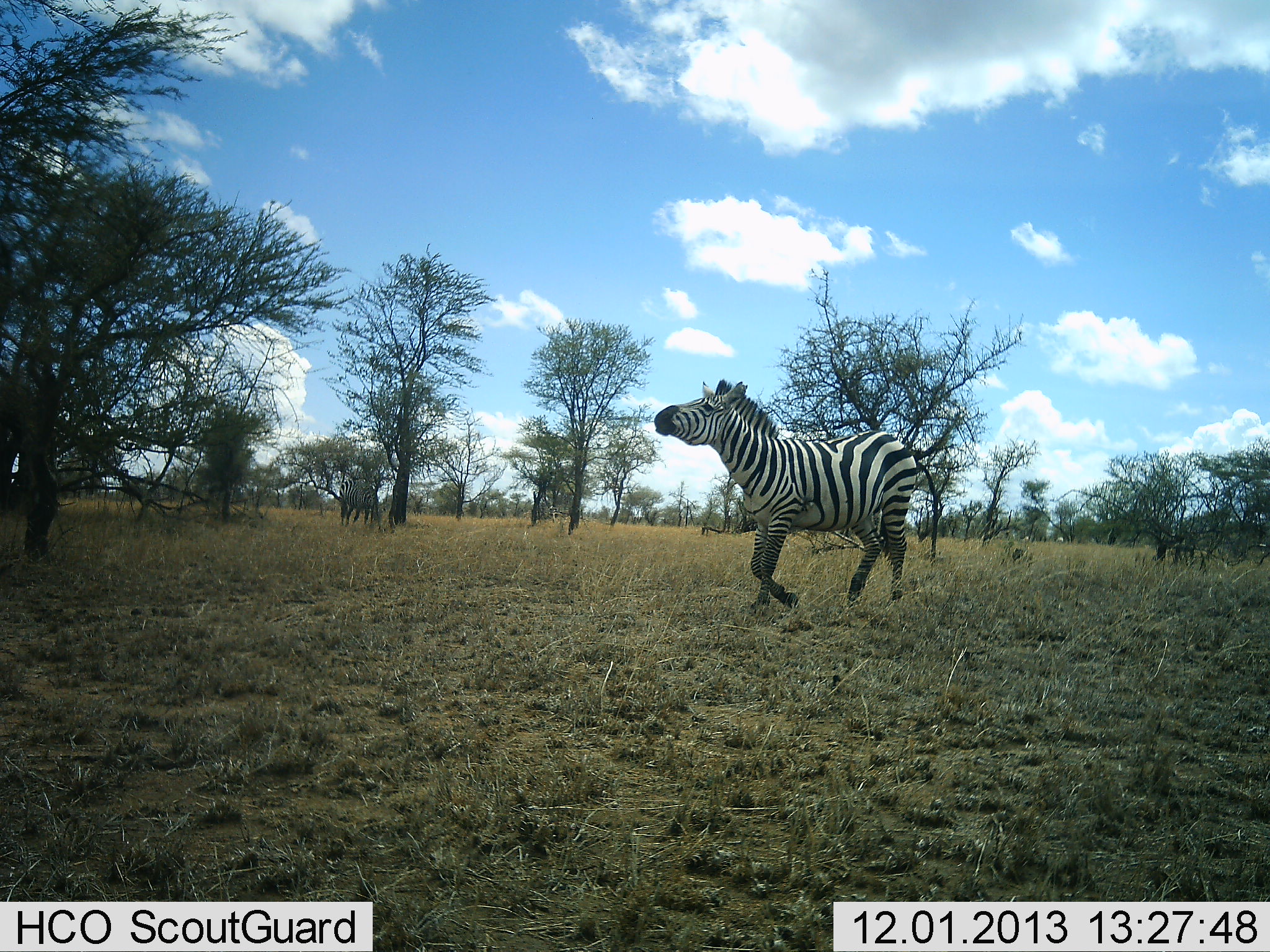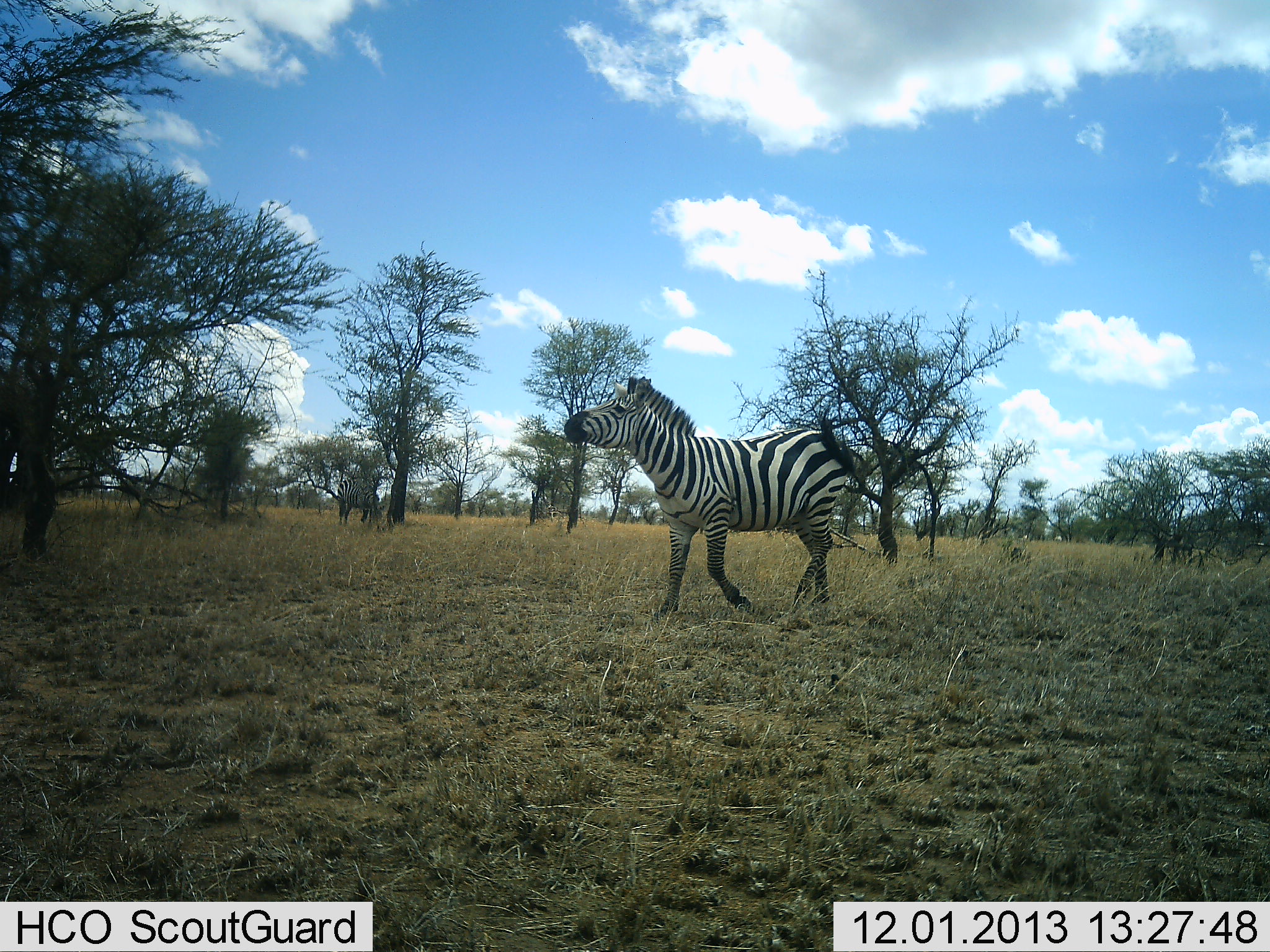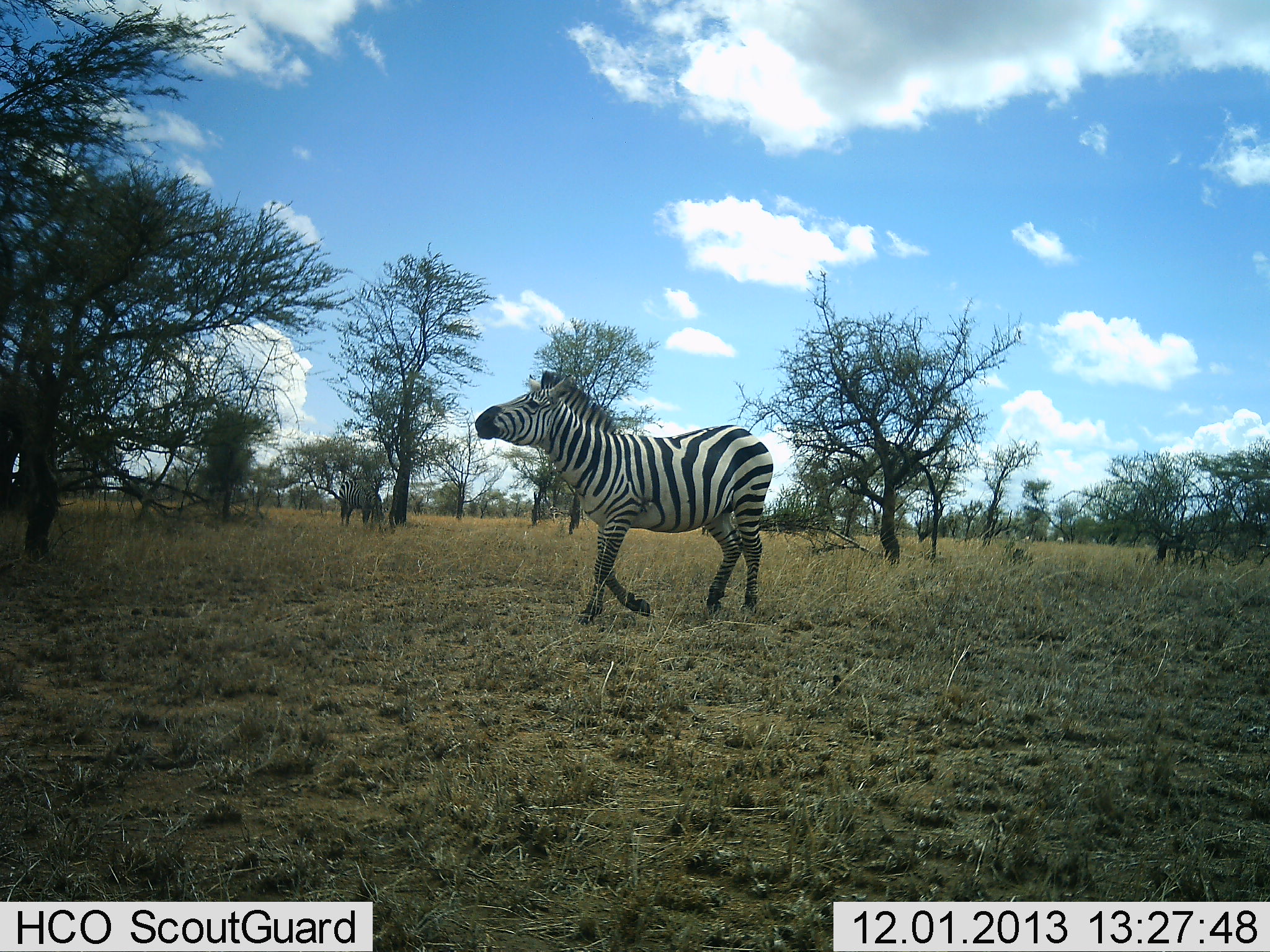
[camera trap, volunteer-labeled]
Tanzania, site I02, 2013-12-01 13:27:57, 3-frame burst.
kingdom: Animalia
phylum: Chordata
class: Mammalia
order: Perissodactyla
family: Equidae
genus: Equus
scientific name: Equus quagga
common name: plains zebra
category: zebra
Zebra (plains zebra) (Equus quagga), count 2. Behavior (volunteer vote fractions): standing 20%, resting 0%, moving 100%, interacting 0%. Young present (vote fraction): 0%. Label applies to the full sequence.